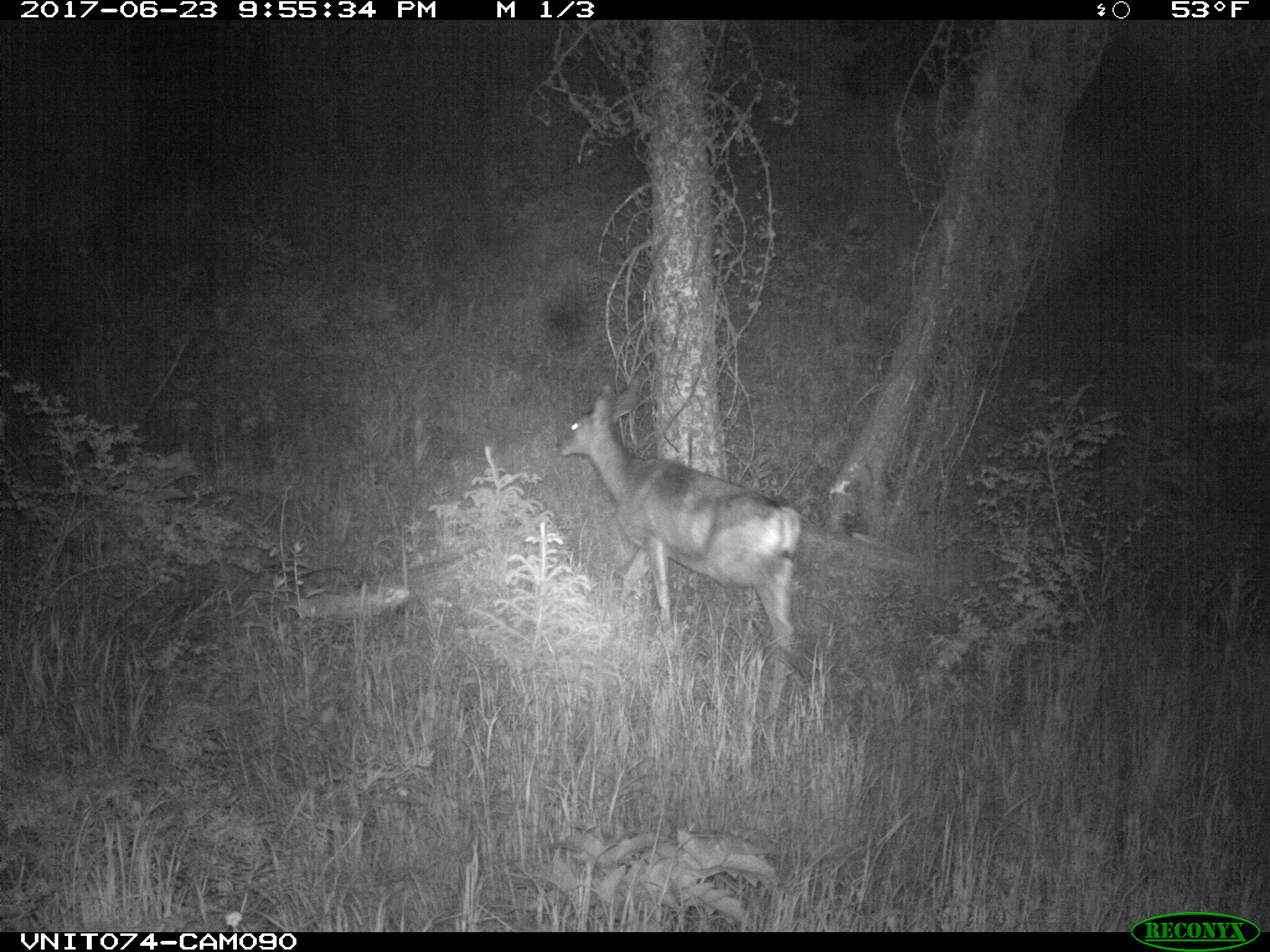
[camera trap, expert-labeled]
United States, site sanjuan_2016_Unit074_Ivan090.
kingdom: Animalia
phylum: Chordata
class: Mammalia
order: Artiodactyla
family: Cervidae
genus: Odocoileus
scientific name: Odocoileus hemionus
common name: mule deer